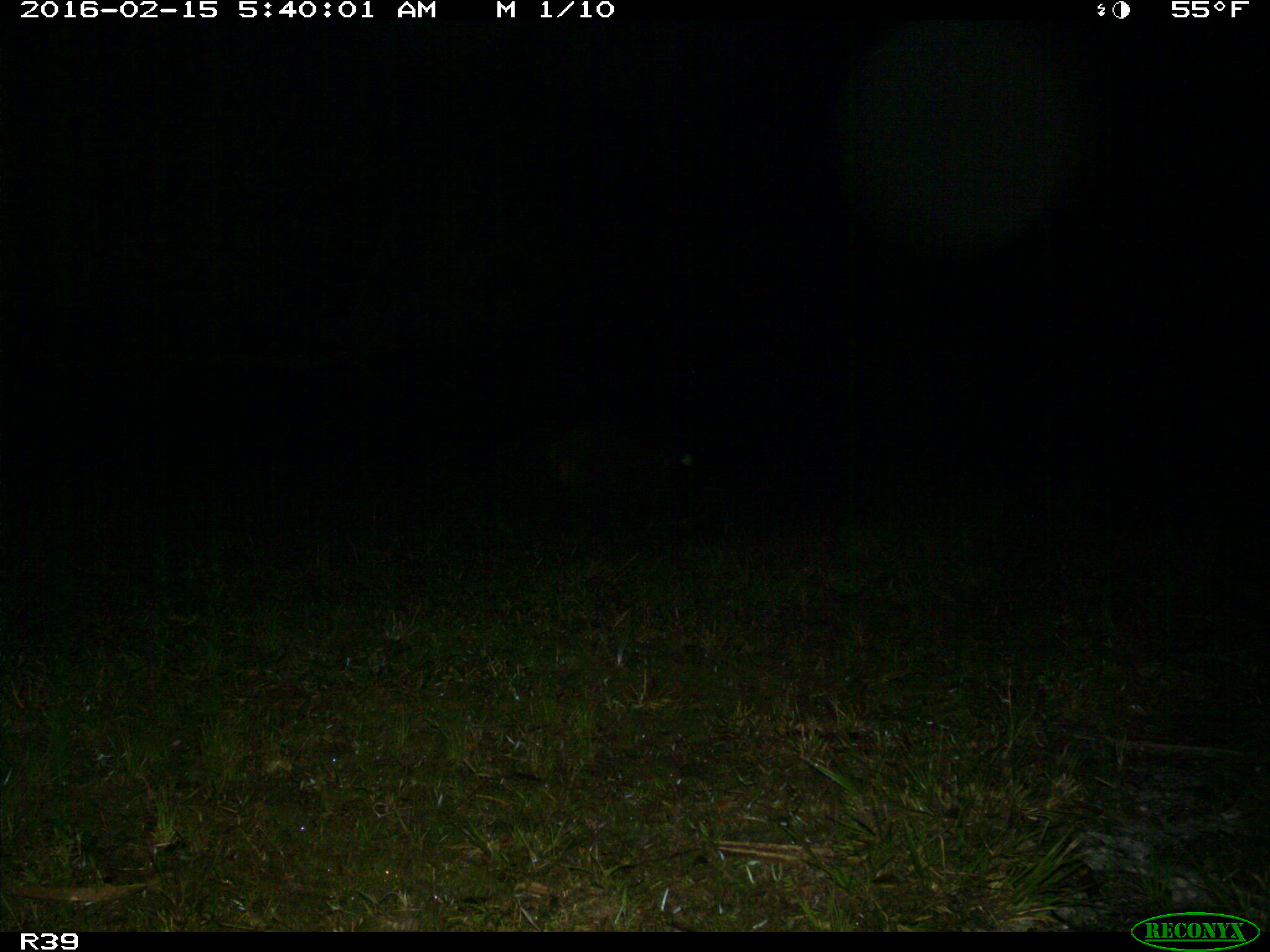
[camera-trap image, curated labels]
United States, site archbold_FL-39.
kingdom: Animalia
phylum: Chordata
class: Mammalia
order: Artiodactyla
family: Suidae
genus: Sus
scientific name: Sus scrofa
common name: wild boar